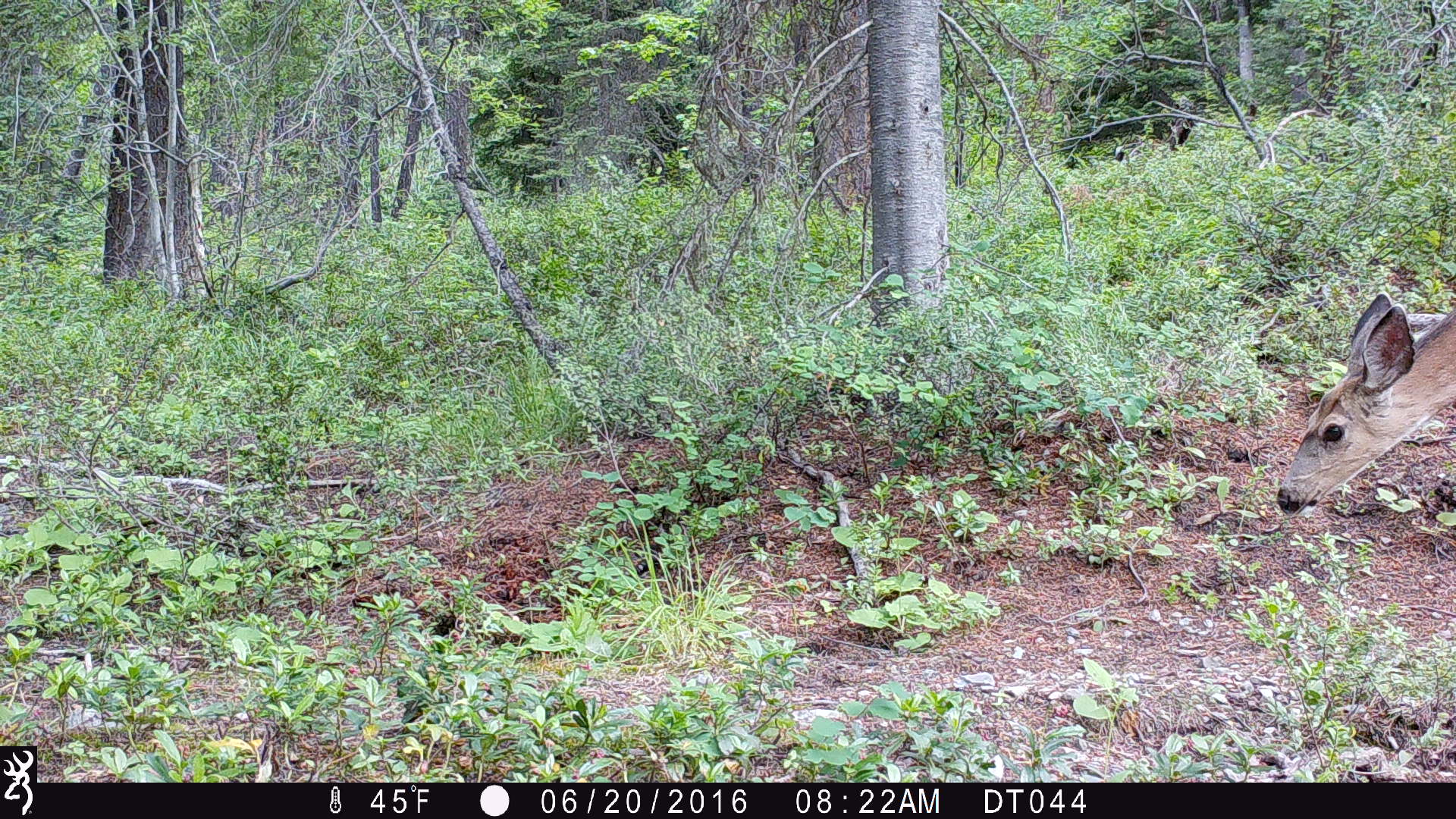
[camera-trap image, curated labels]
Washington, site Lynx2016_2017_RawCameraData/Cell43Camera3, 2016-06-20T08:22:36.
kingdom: Animalia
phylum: Chordata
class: Mammalia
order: Artiodactyla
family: Cervidae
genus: Odocoileus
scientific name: Odocoileus hemionus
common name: mule deer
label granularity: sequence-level